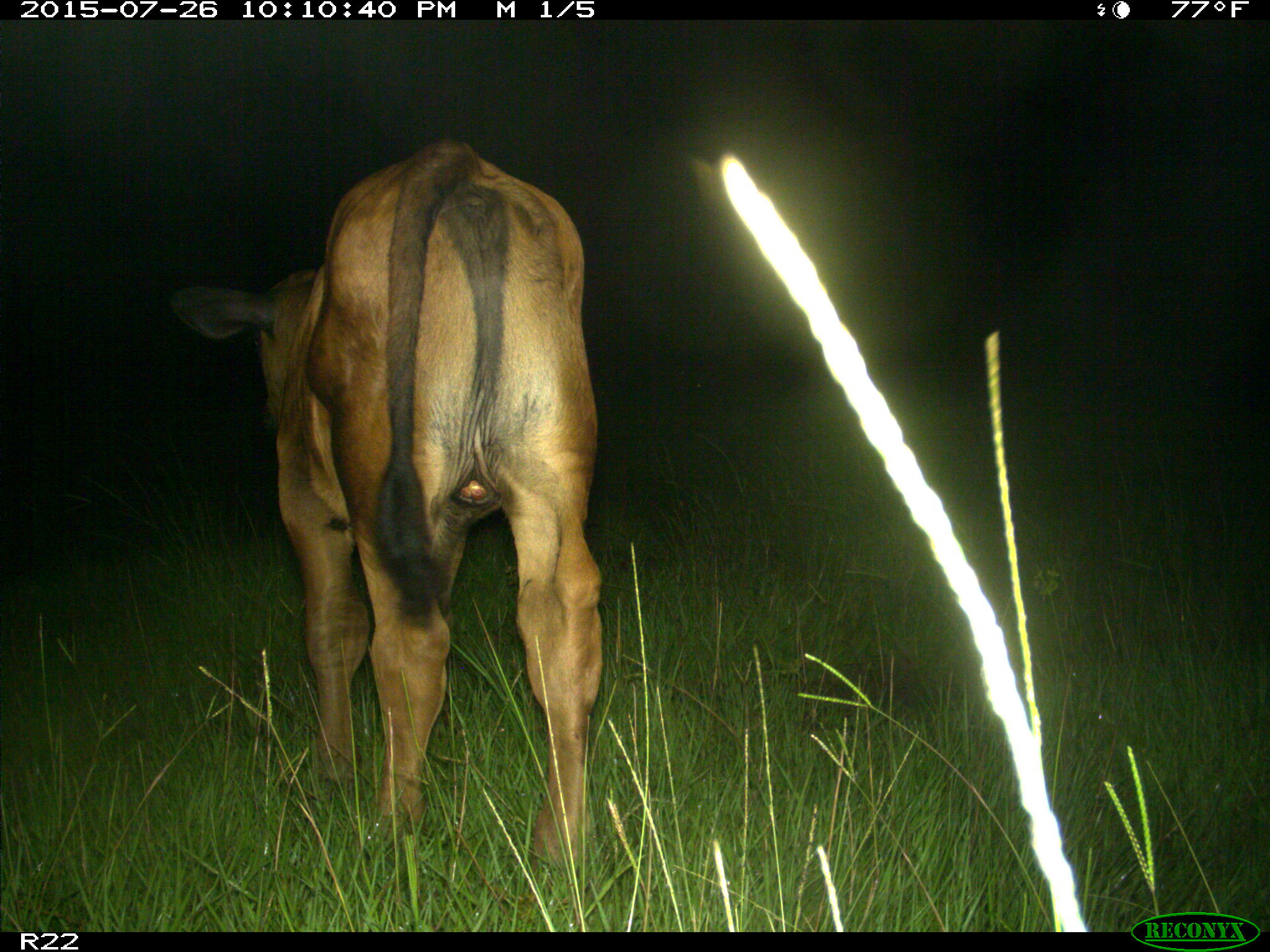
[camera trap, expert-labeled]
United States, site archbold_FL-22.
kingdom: Animalia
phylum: Chordata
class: Mammalia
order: Artiodactyla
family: Bovidae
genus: Bos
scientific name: Bos taurus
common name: domestic cow